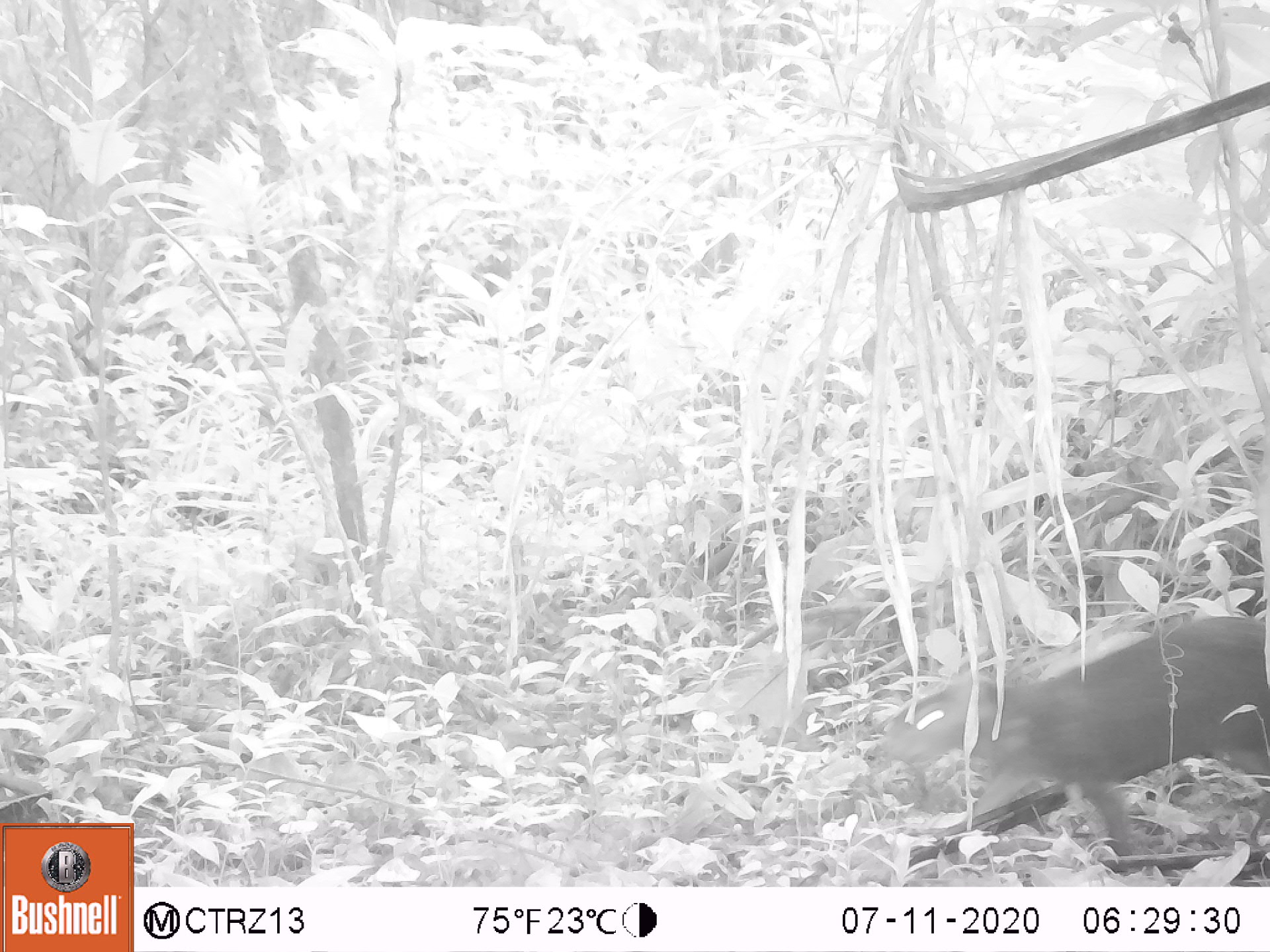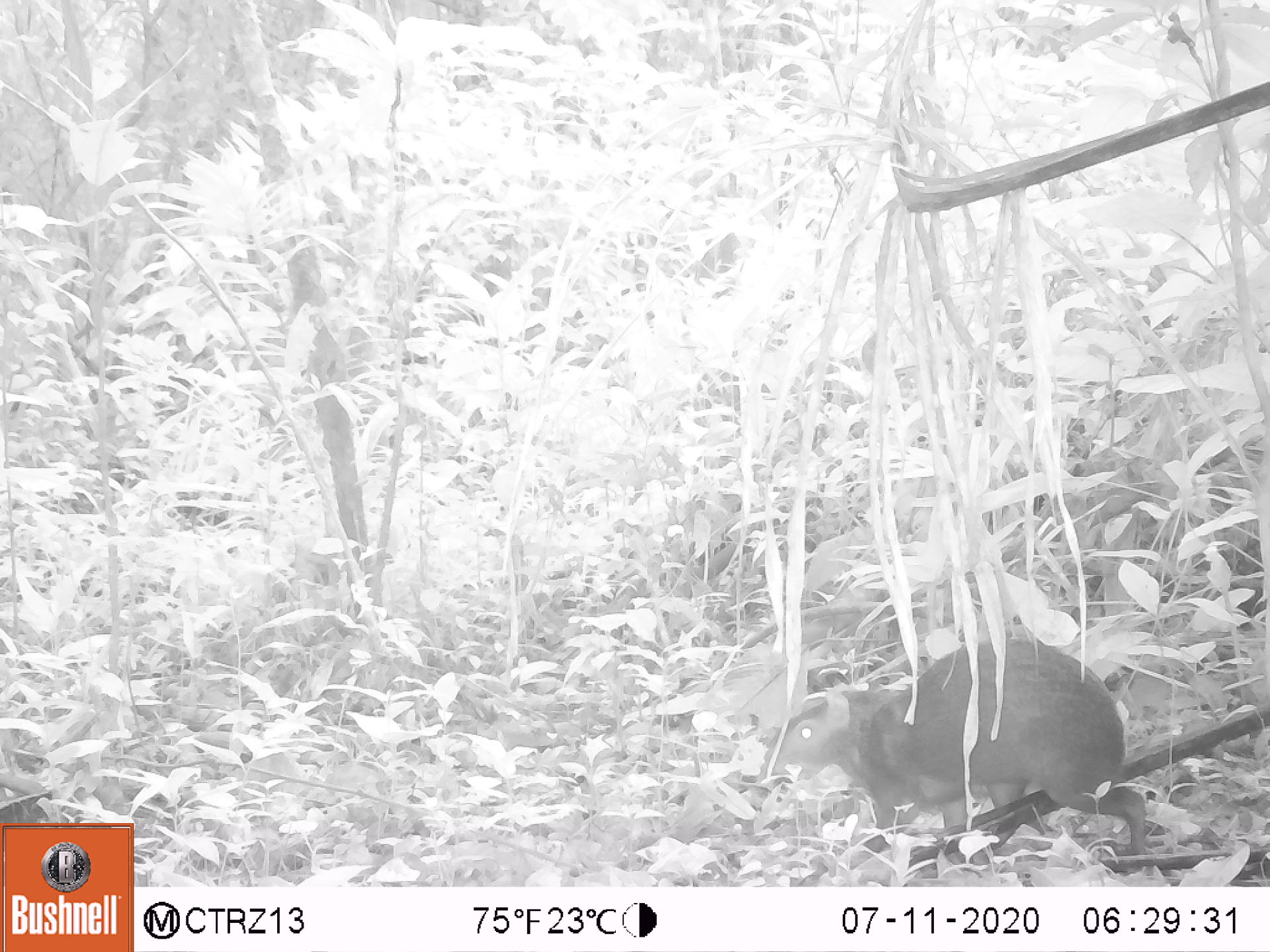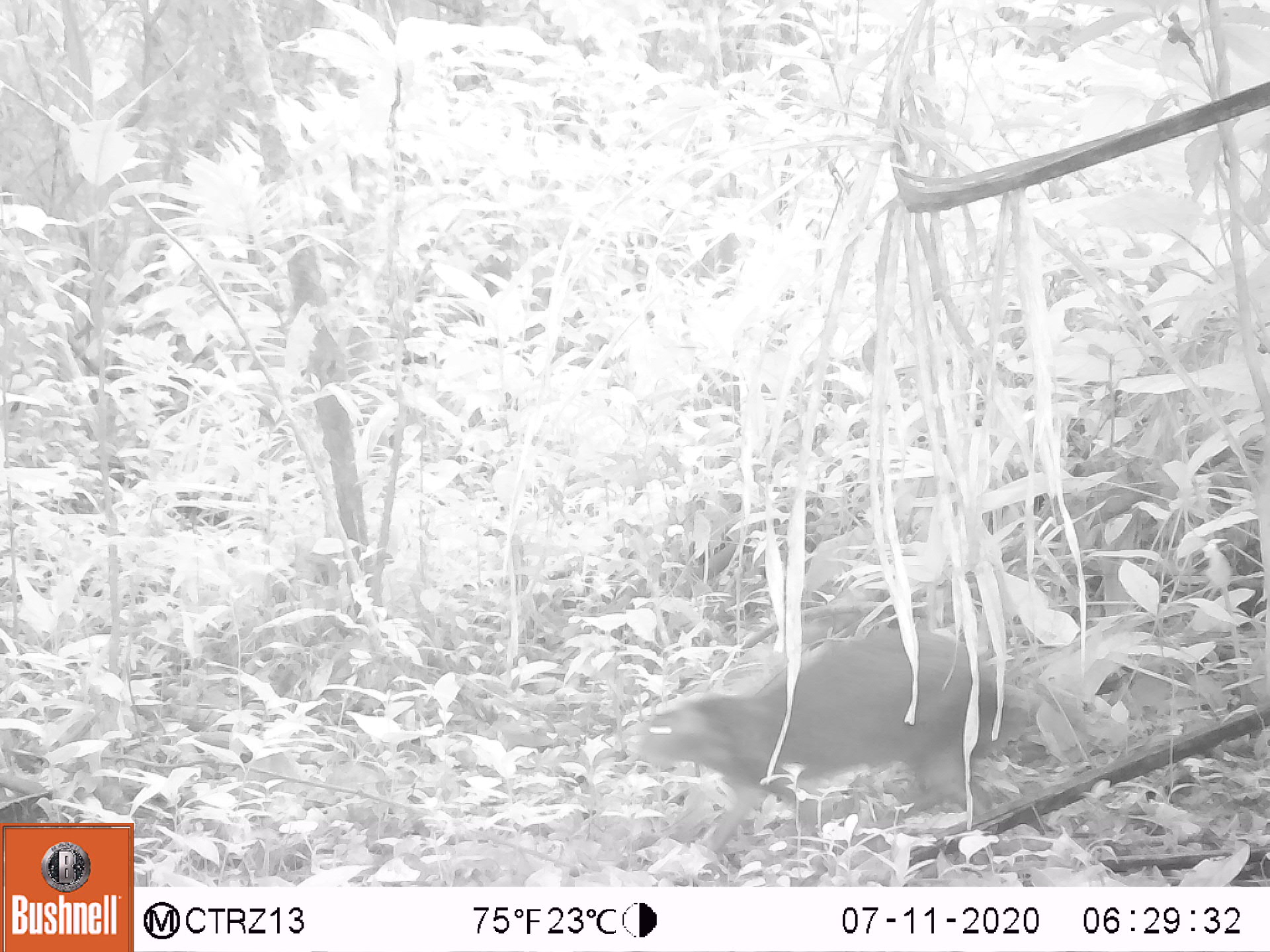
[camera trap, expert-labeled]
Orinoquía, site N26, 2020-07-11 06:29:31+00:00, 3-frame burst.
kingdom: Animalia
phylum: Chordata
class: Mammalia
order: Rodentia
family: Dasyproctidae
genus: Dasyprocta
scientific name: Dasyprocta fuliginosa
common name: black agouti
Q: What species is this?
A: Black agouti (Dasyprocta fuliginosa).